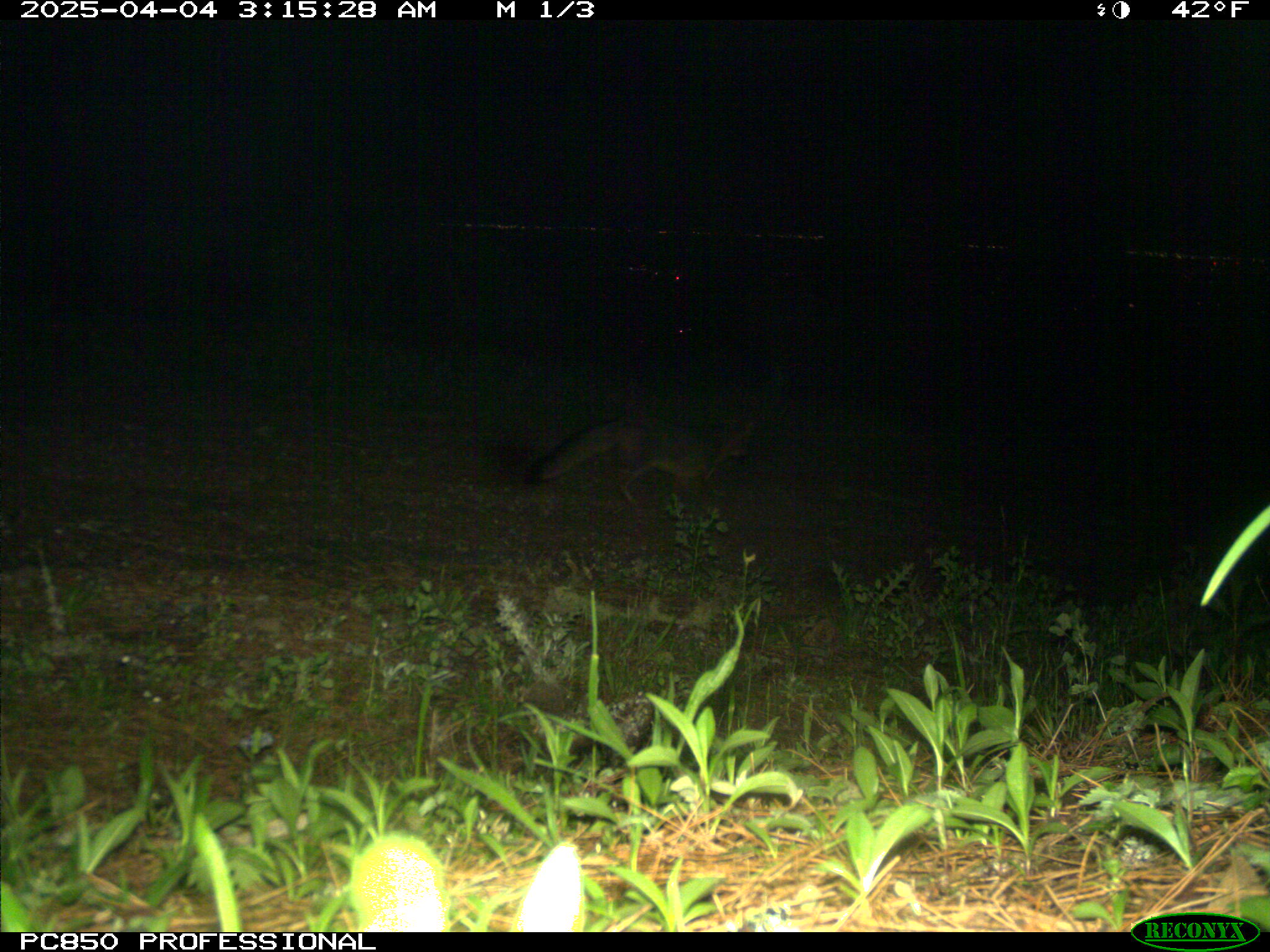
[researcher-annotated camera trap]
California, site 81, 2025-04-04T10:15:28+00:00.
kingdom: Animalia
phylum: Chordata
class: Mammalia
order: Carnivora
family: Canidae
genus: Urocyon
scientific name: Urocyon cinereoargenteus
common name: gray fox